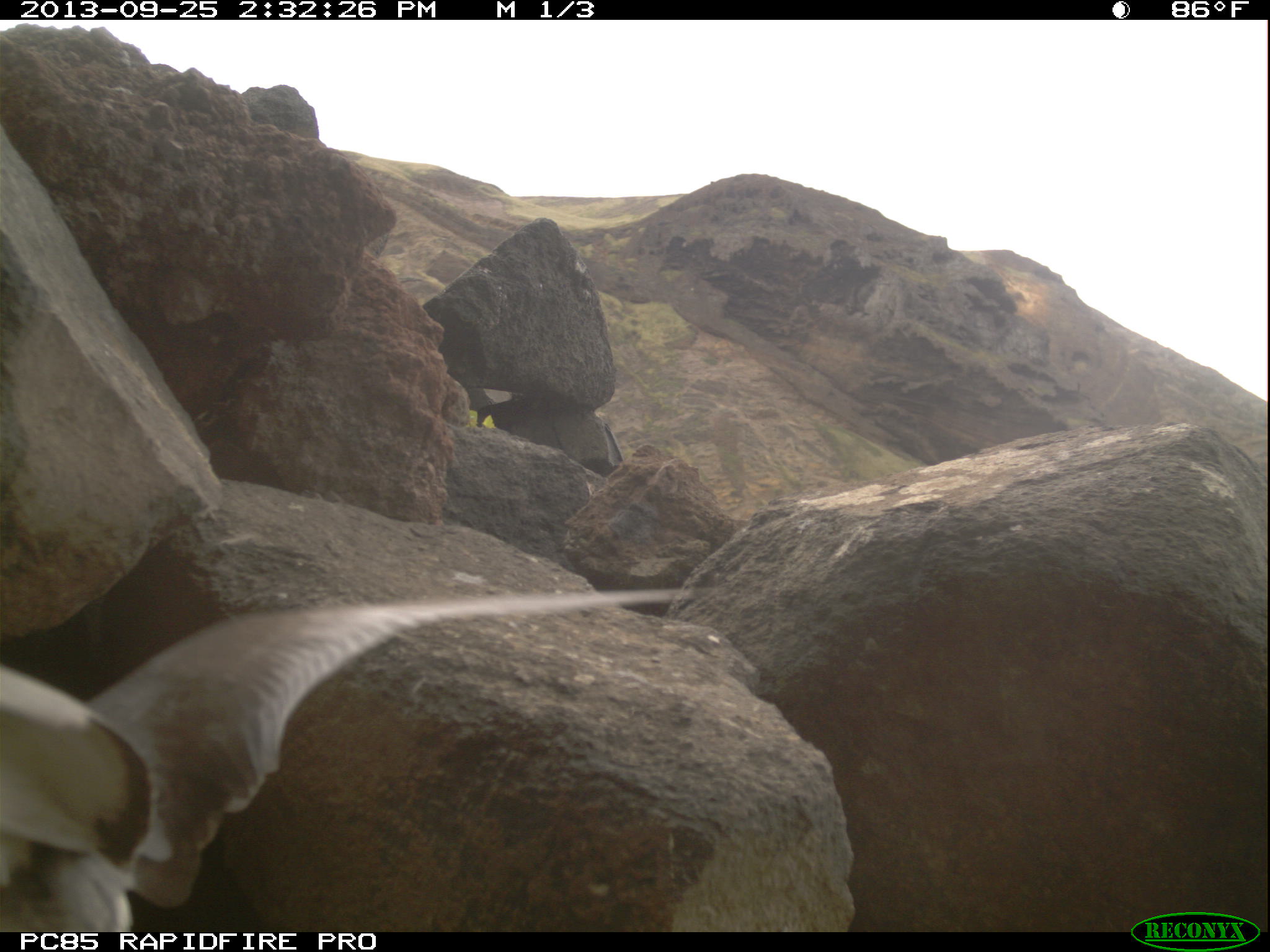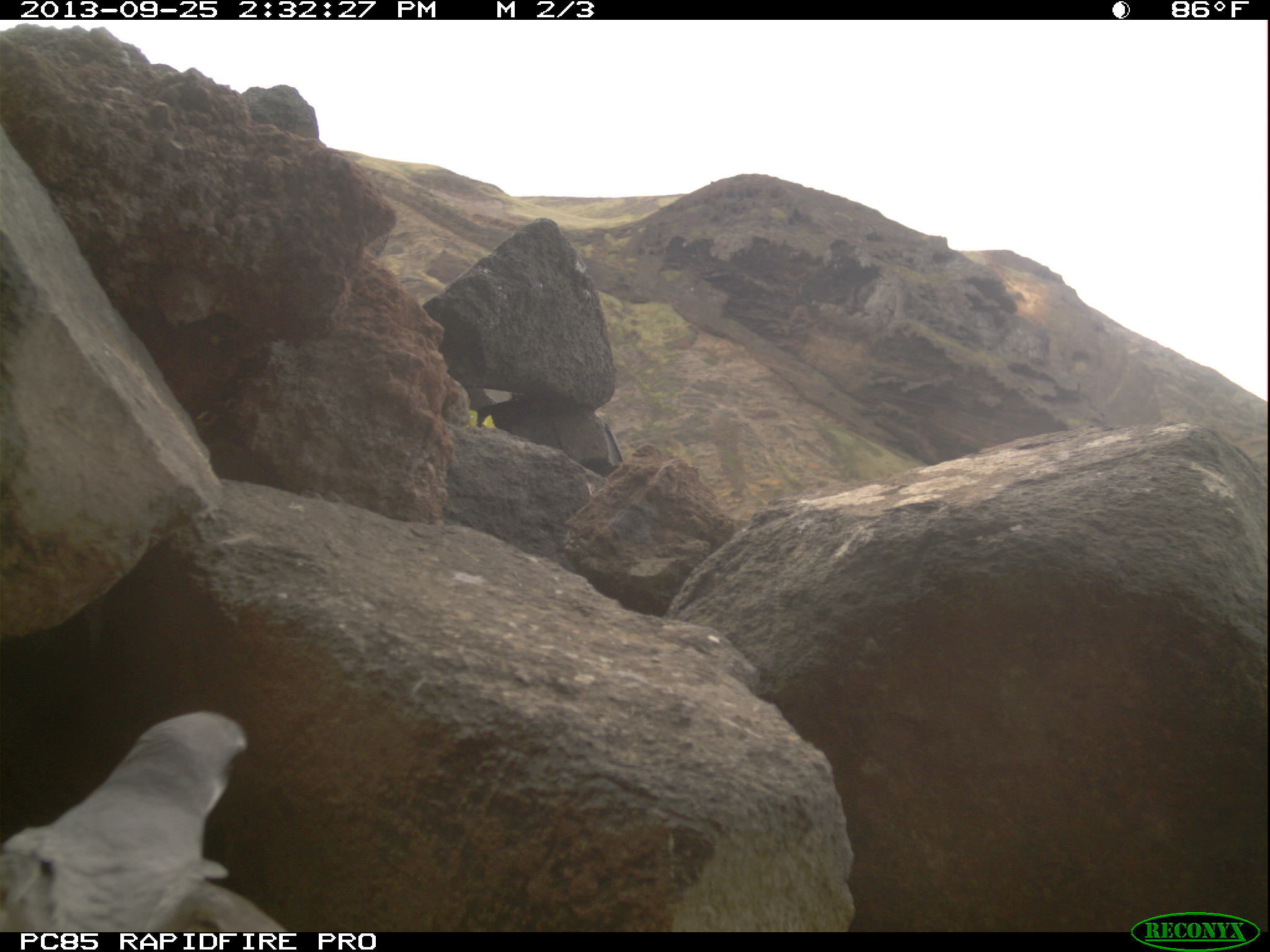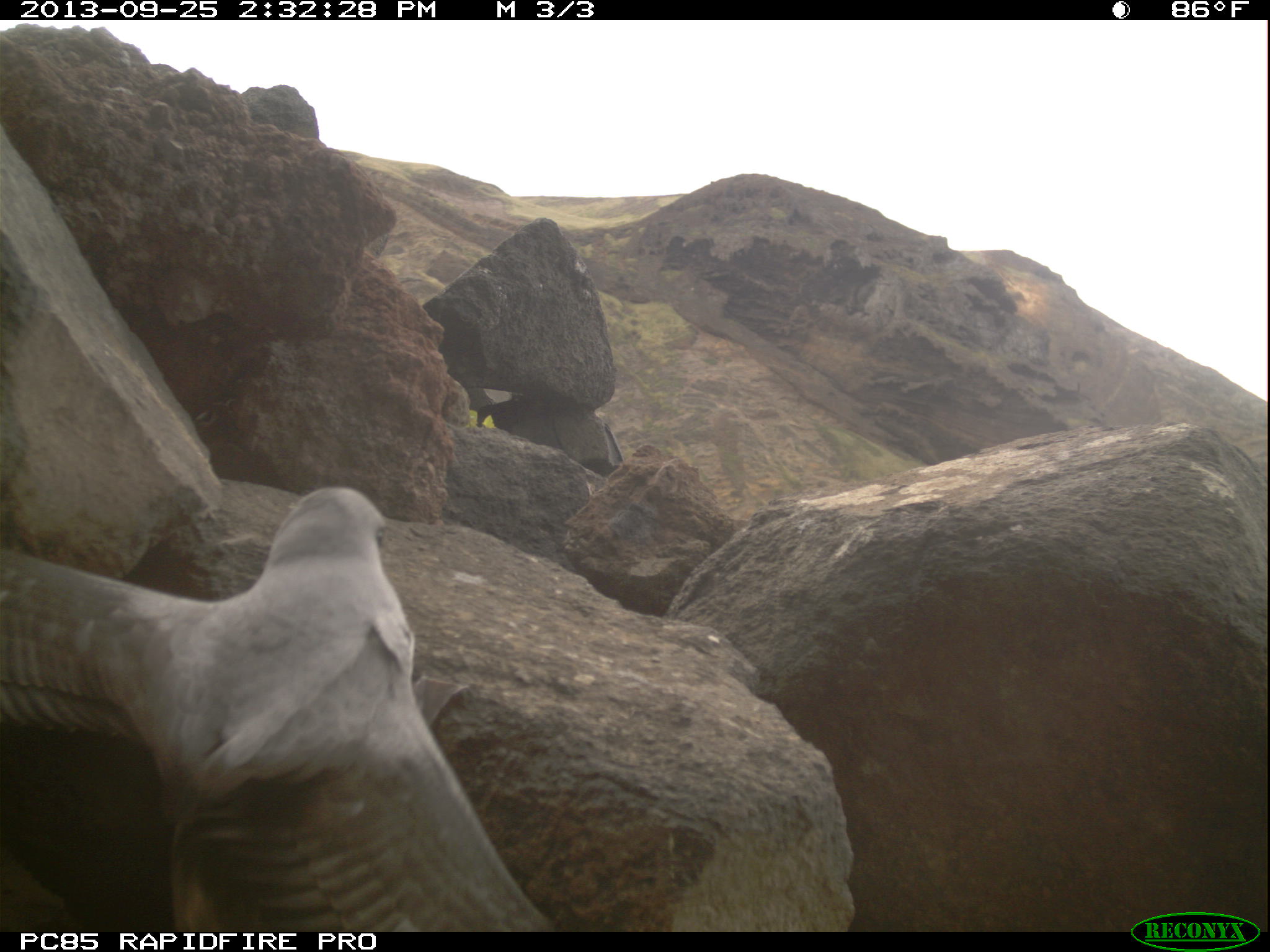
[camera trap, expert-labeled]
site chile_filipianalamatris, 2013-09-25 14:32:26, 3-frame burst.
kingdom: Animalia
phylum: Chordata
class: Aves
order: Procellariiformes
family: Procellariidae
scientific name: Procellariidae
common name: petrel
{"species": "petrel (Procellariidae)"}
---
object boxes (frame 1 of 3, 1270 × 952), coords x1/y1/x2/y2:
petrel: 1/584/712/936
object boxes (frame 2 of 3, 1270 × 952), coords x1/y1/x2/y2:
petrel: 0/711/292/934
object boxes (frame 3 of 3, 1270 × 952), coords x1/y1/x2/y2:
petrel: 0/483/557/929